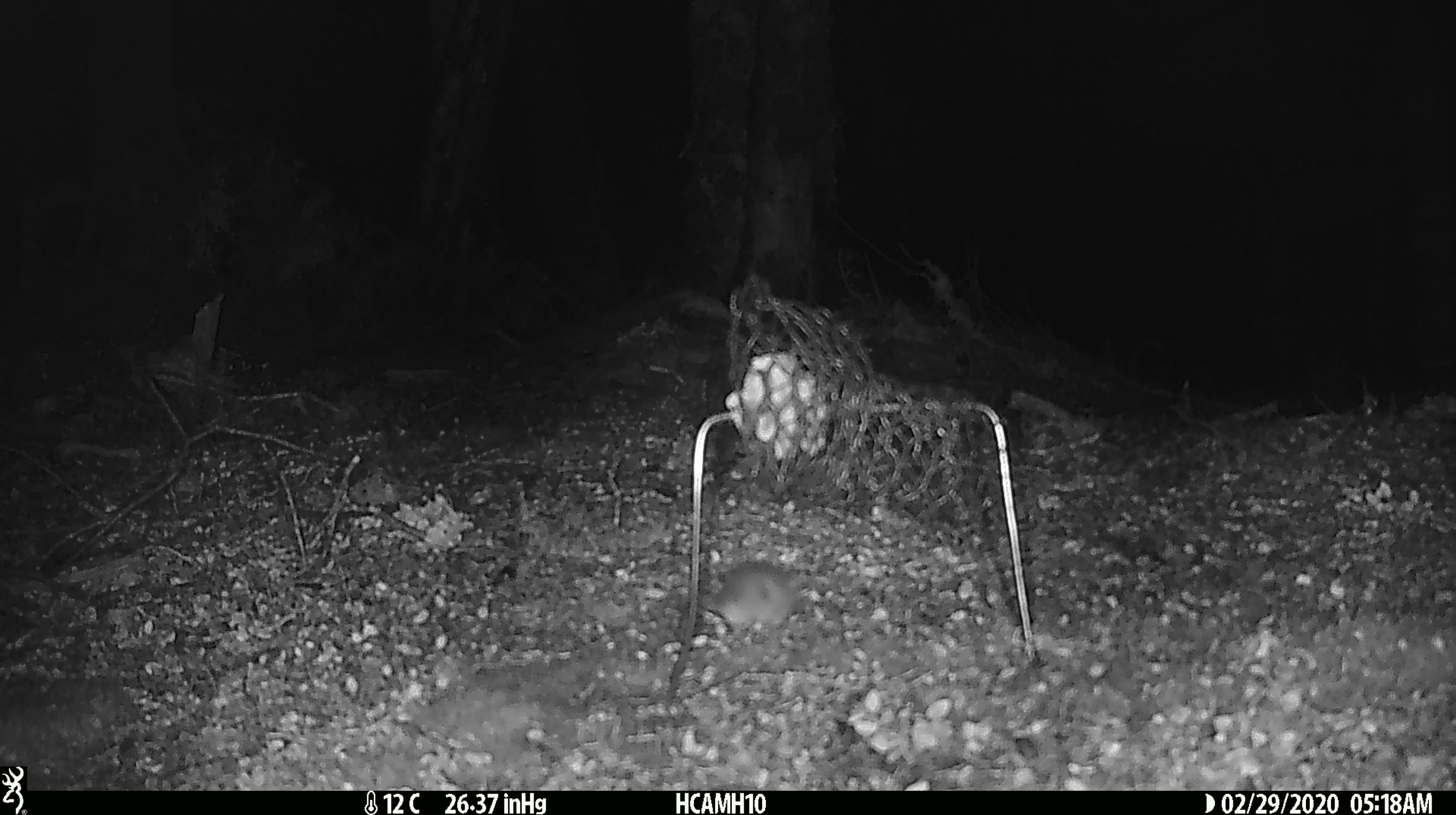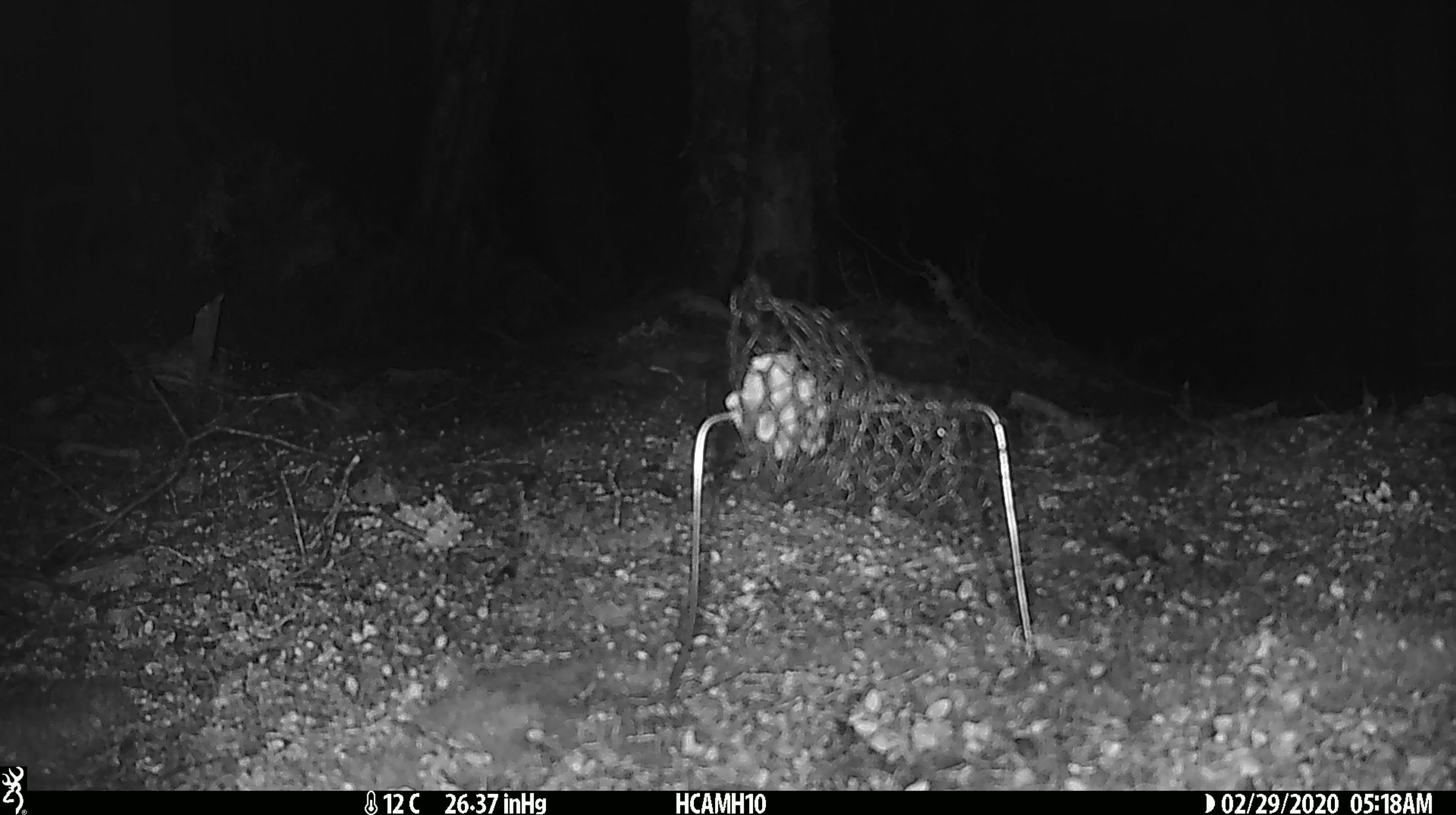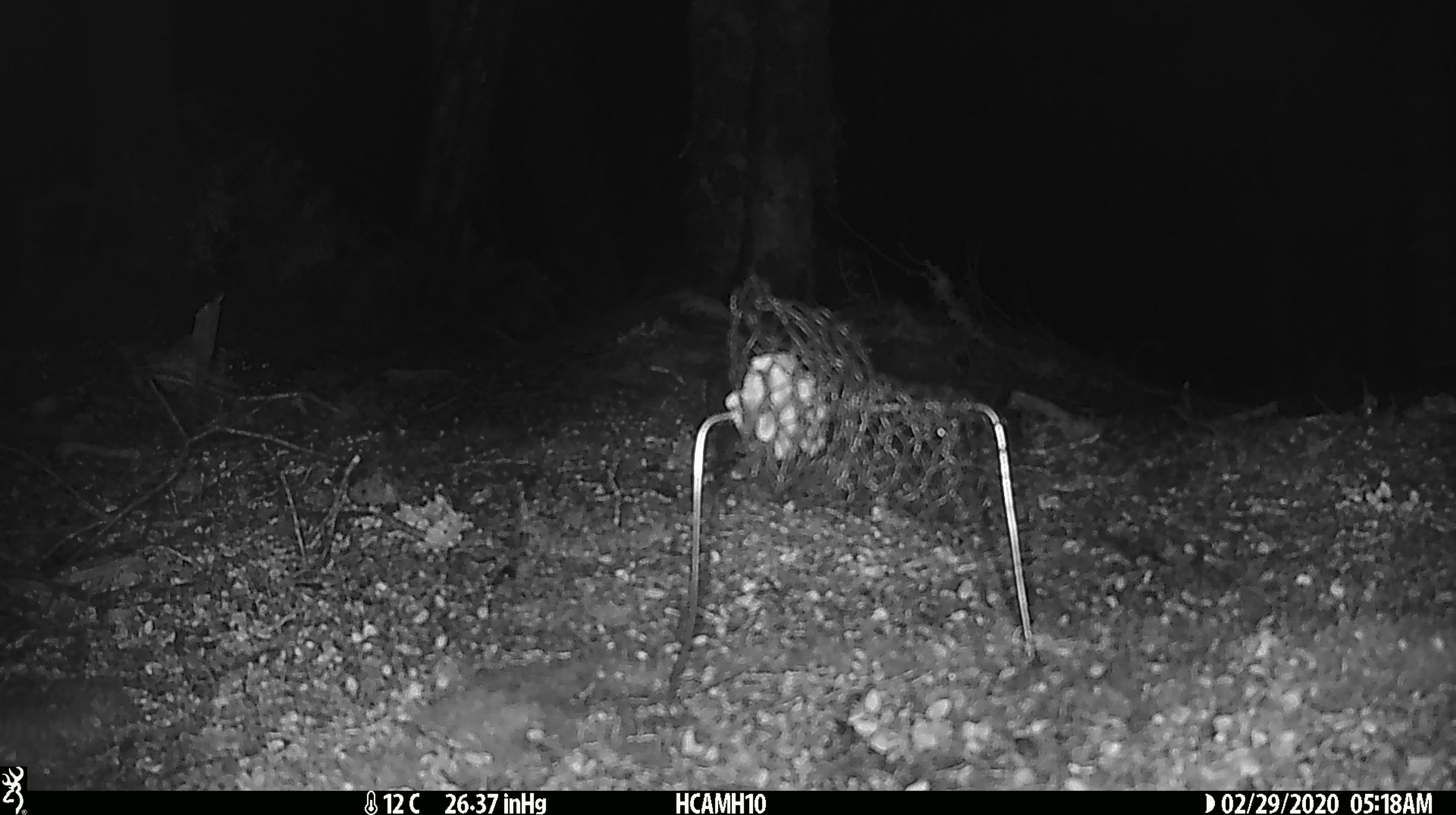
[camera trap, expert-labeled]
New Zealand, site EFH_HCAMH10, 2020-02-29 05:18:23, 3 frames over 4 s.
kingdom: Animalia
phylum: Chordata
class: Mammalia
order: Rodentia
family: Muridae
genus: Mus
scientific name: Mus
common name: mouse